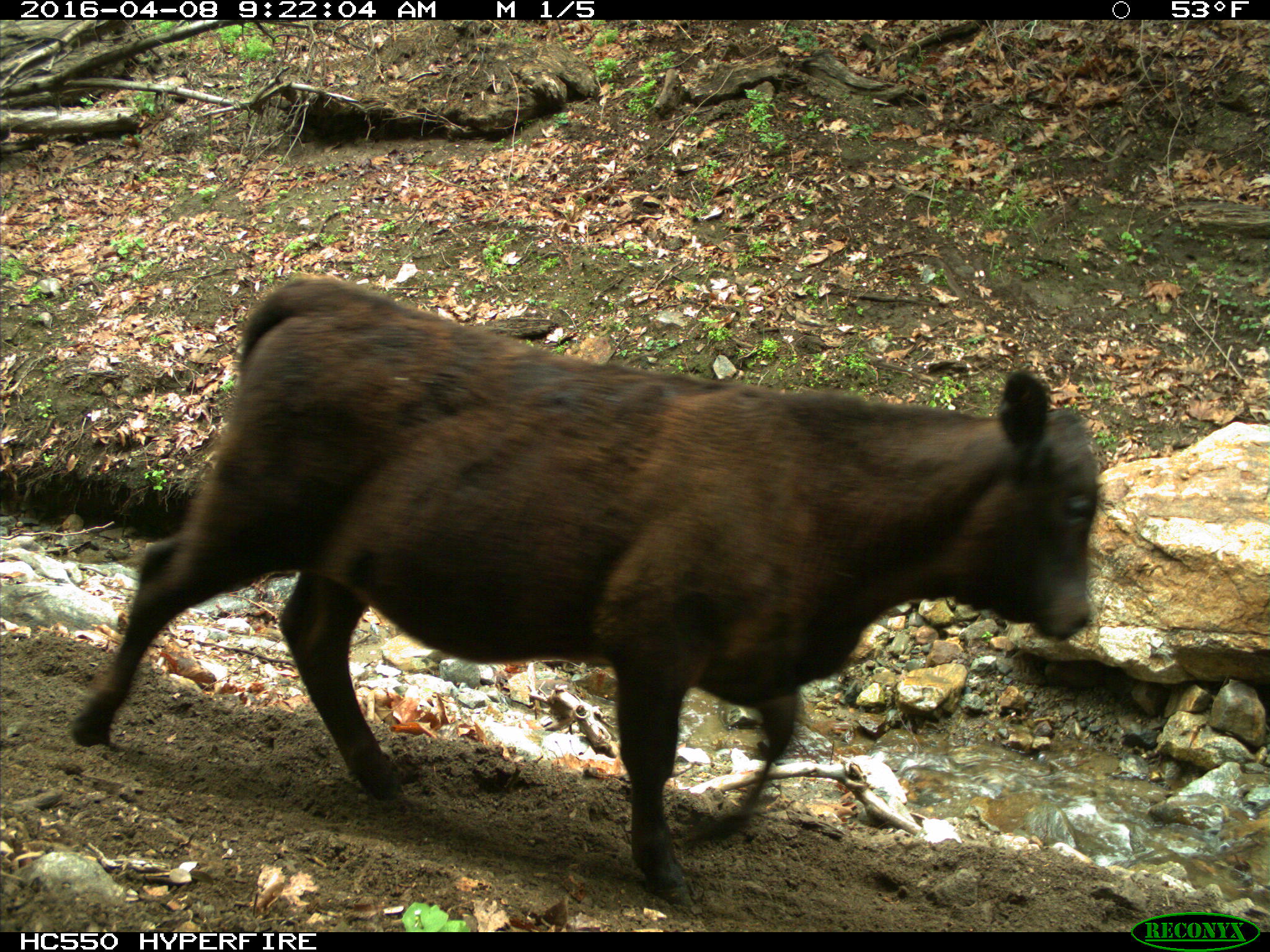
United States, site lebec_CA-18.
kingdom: Animalia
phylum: Chordata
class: Mammalia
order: Artiodactyla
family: Bovidae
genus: Bos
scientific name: Bos taurus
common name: domestic cow